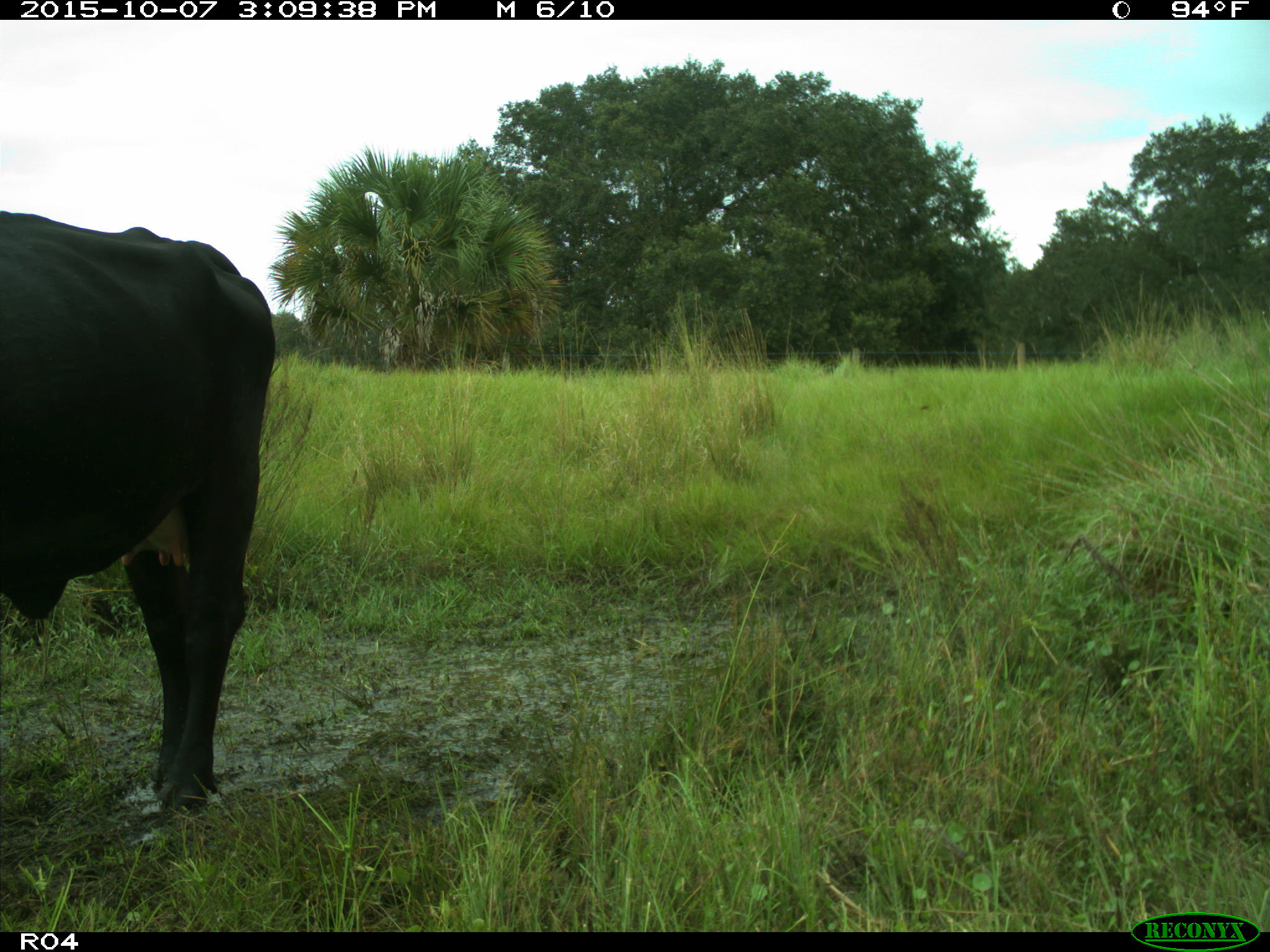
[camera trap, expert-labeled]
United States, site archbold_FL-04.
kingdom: Animalia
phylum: Chordata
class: Mammalia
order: Artiodactyla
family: Bovidae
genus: Bos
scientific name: Bos taurus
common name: domestic cow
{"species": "Bos taurus (domestic cow)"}